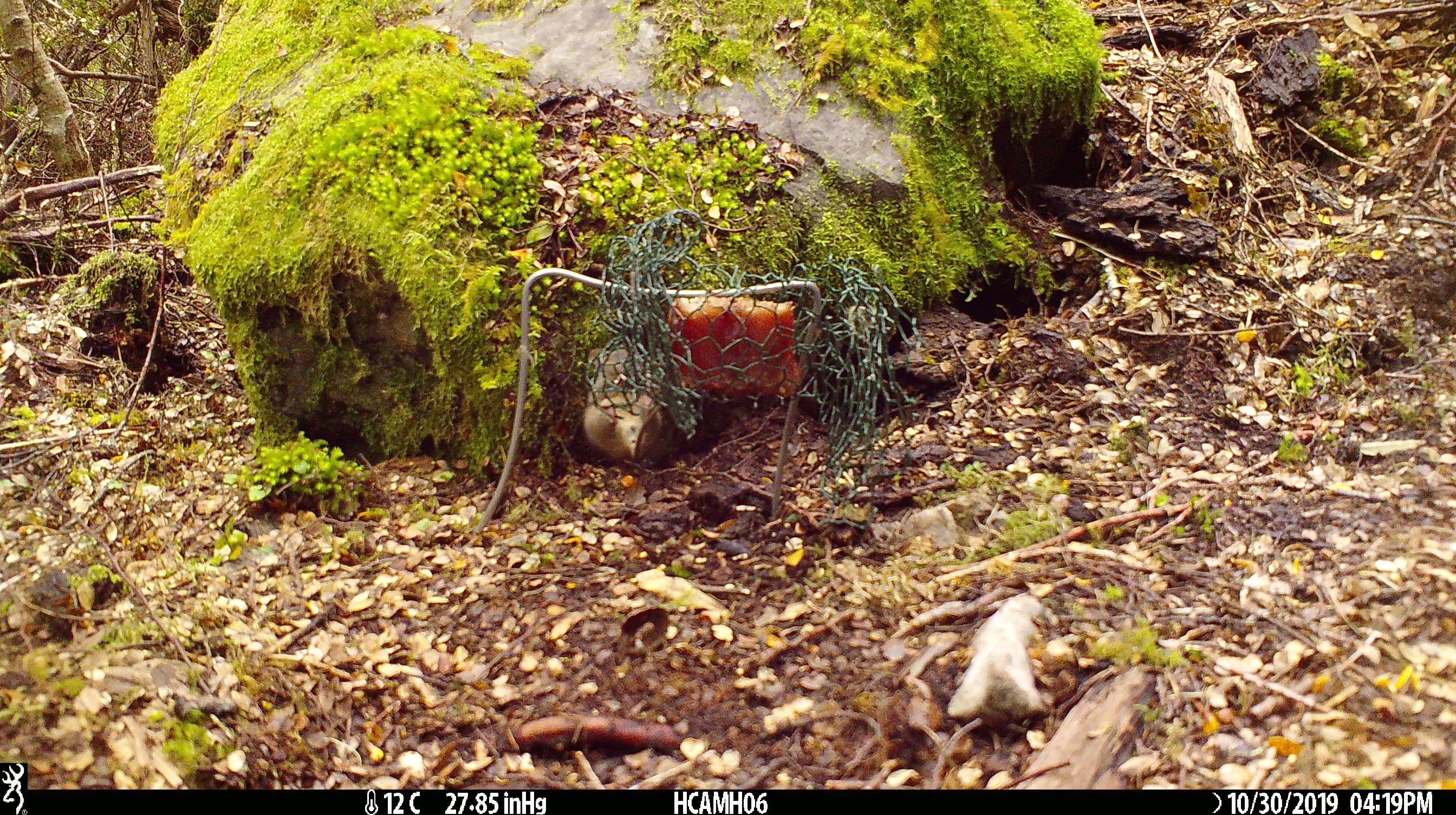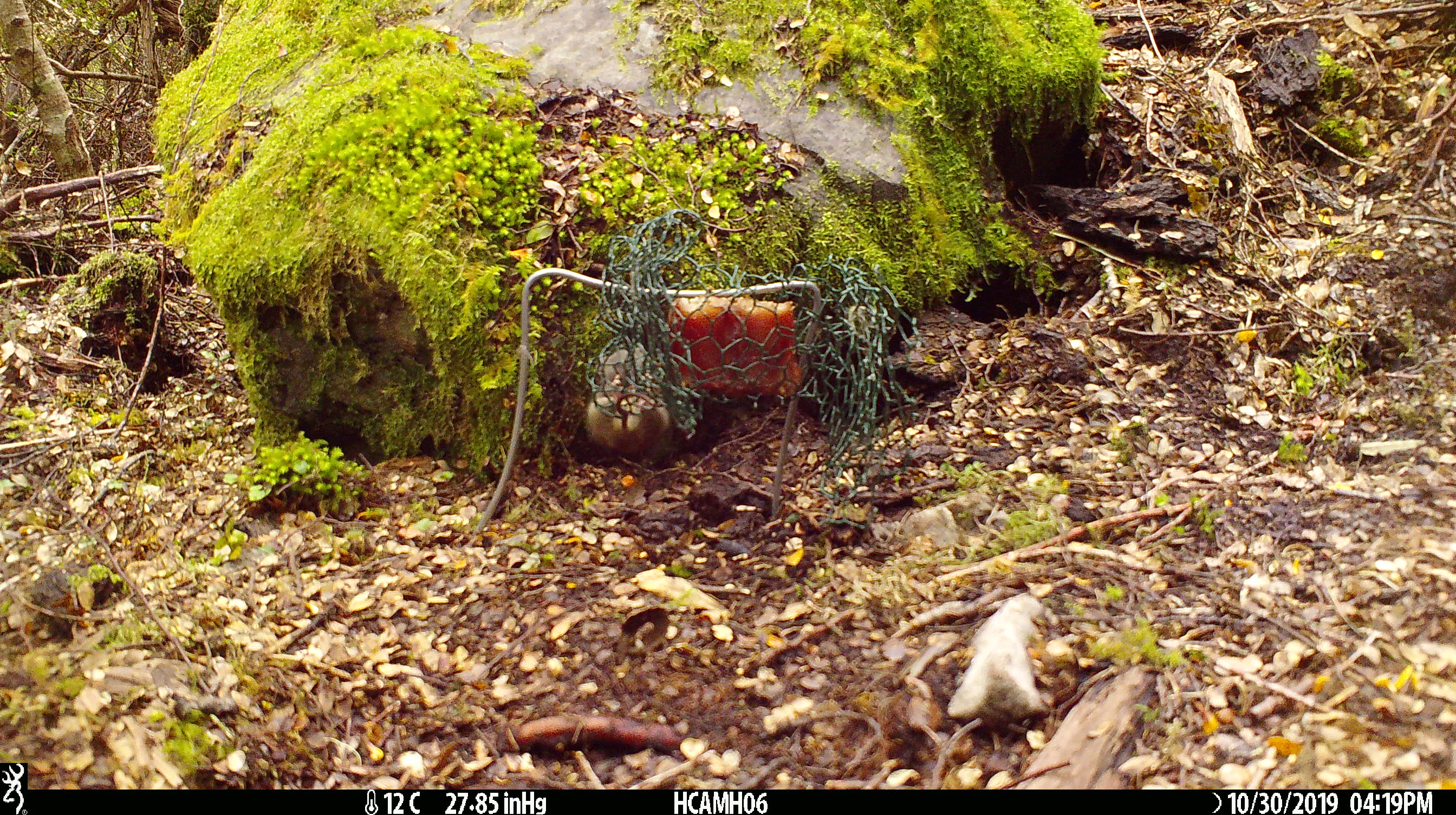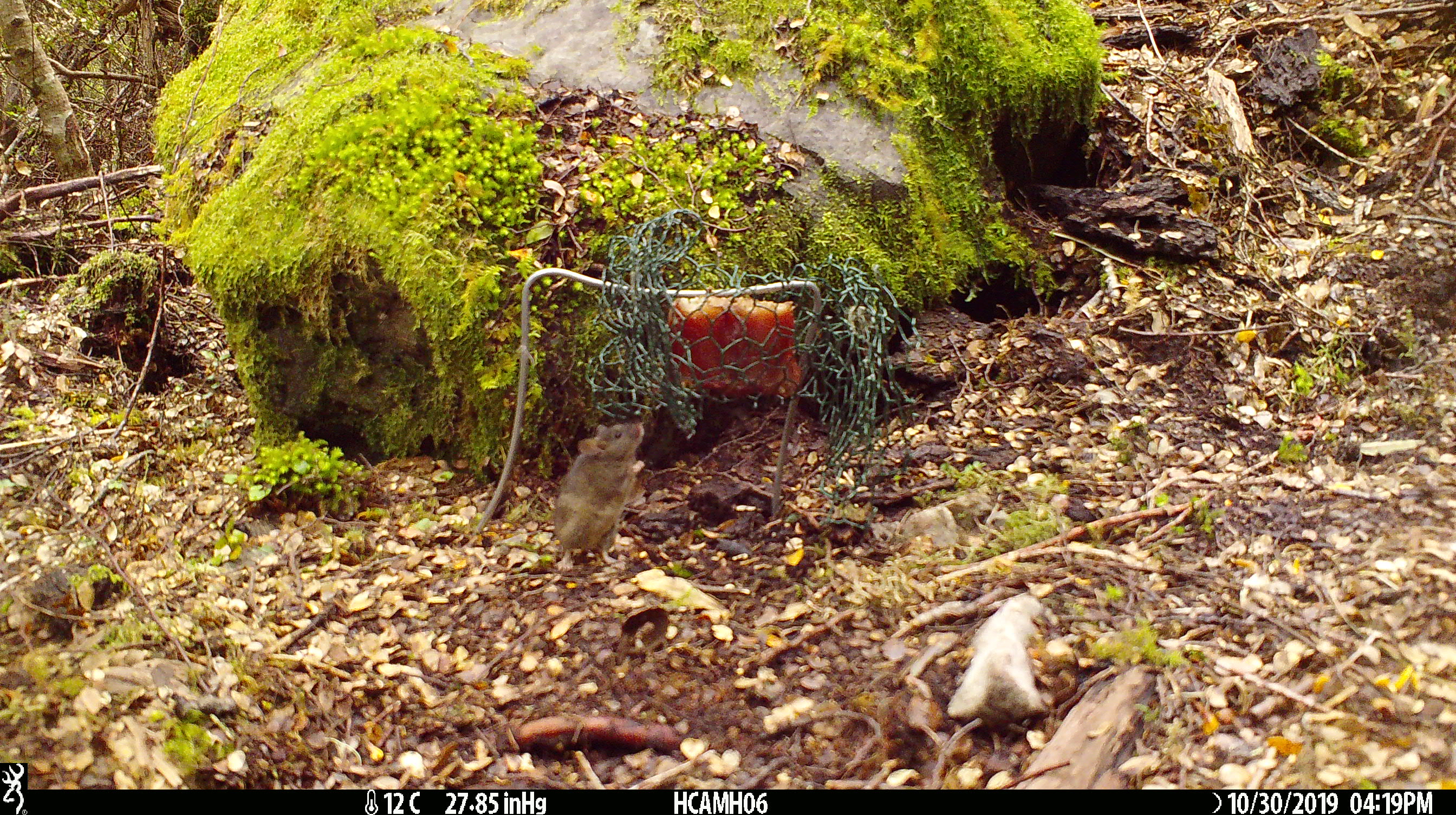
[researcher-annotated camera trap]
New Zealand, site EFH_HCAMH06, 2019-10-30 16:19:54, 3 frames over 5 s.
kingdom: Animalia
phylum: Chordata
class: Mammalia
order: Rodentia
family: Muridae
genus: Mus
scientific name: Mus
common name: mouse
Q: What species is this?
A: Mouse (Mus).